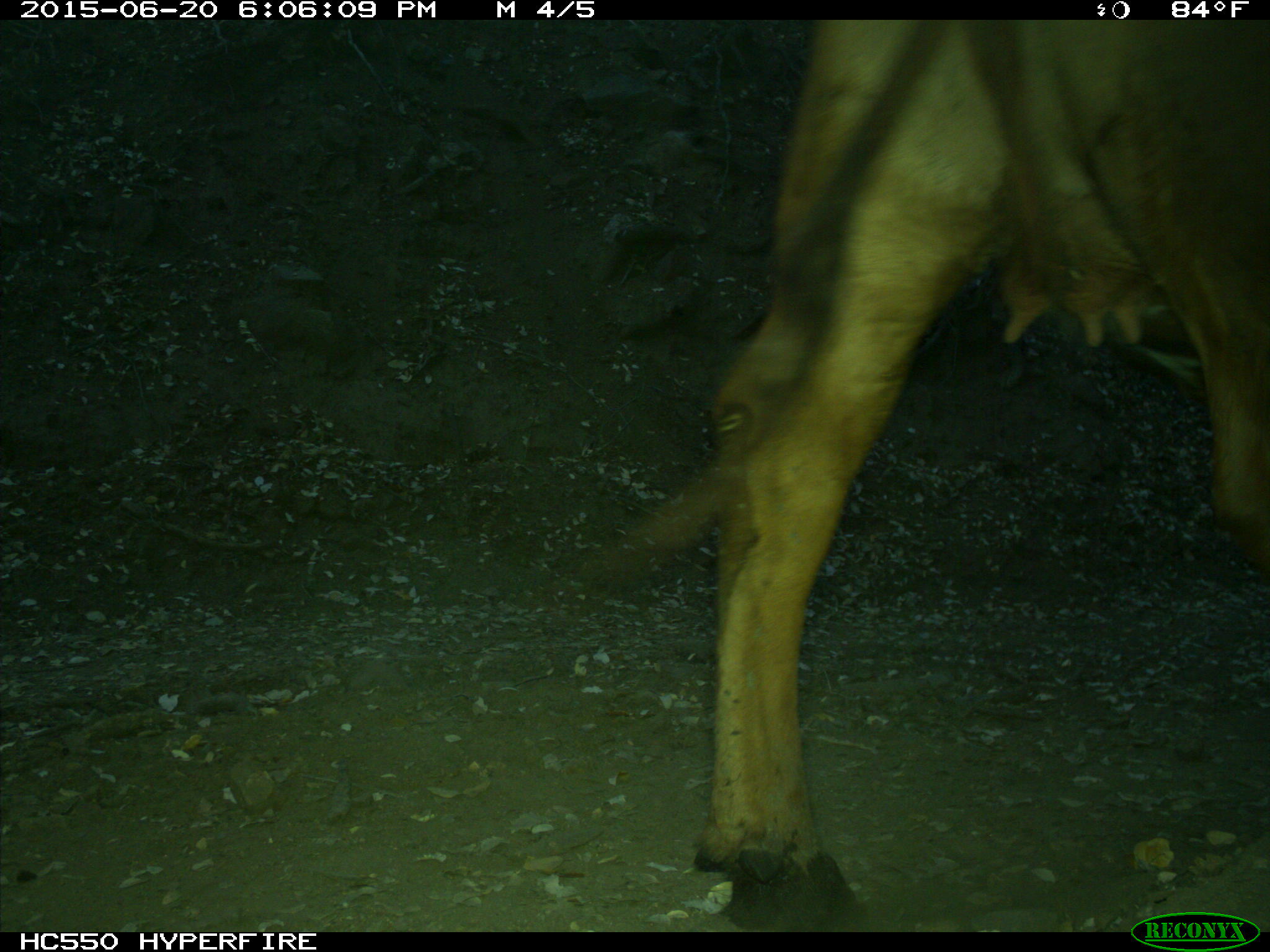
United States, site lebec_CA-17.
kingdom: Animalia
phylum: Chordata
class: Mammalia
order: Artiodactyla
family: Bovidae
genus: Bos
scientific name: Bos taurus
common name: domestic cow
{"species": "Bos taurus (domestic cow)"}